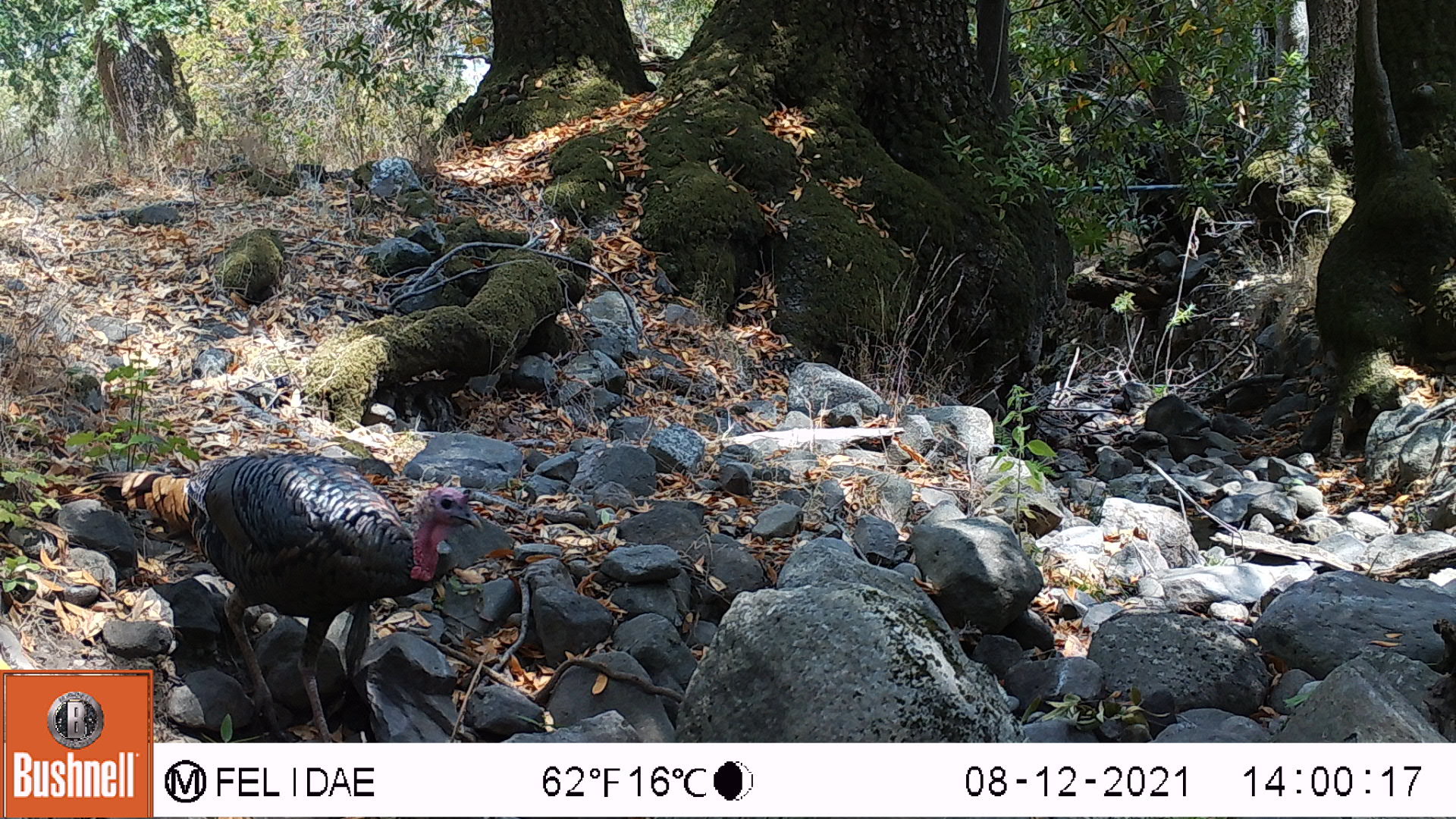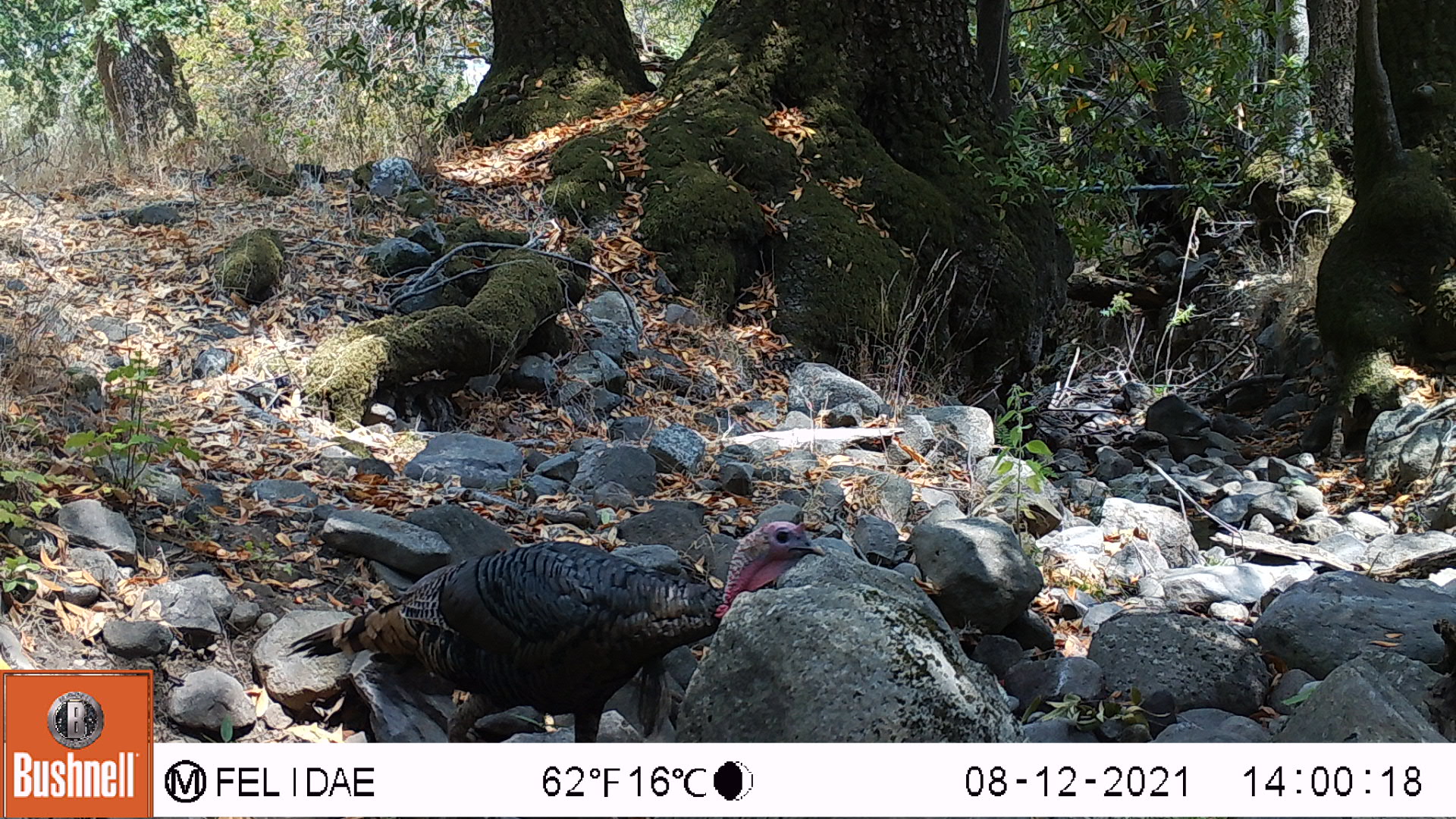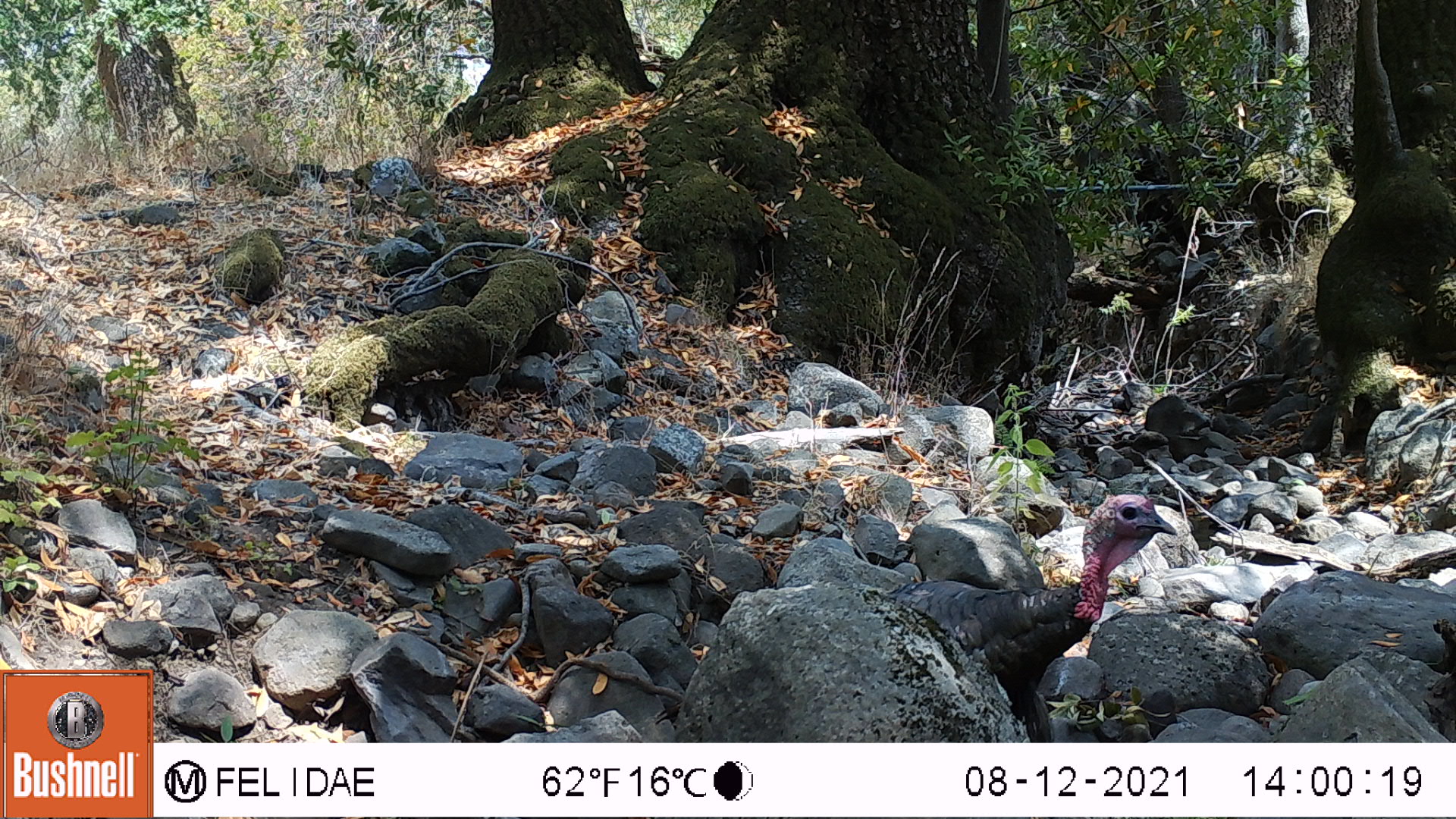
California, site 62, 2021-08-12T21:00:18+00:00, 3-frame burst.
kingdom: Animalia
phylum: Chordata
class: Aves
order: Galliformes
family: Phasianidae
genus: Meleagris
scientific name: Meleagris gallopavo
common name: turkey